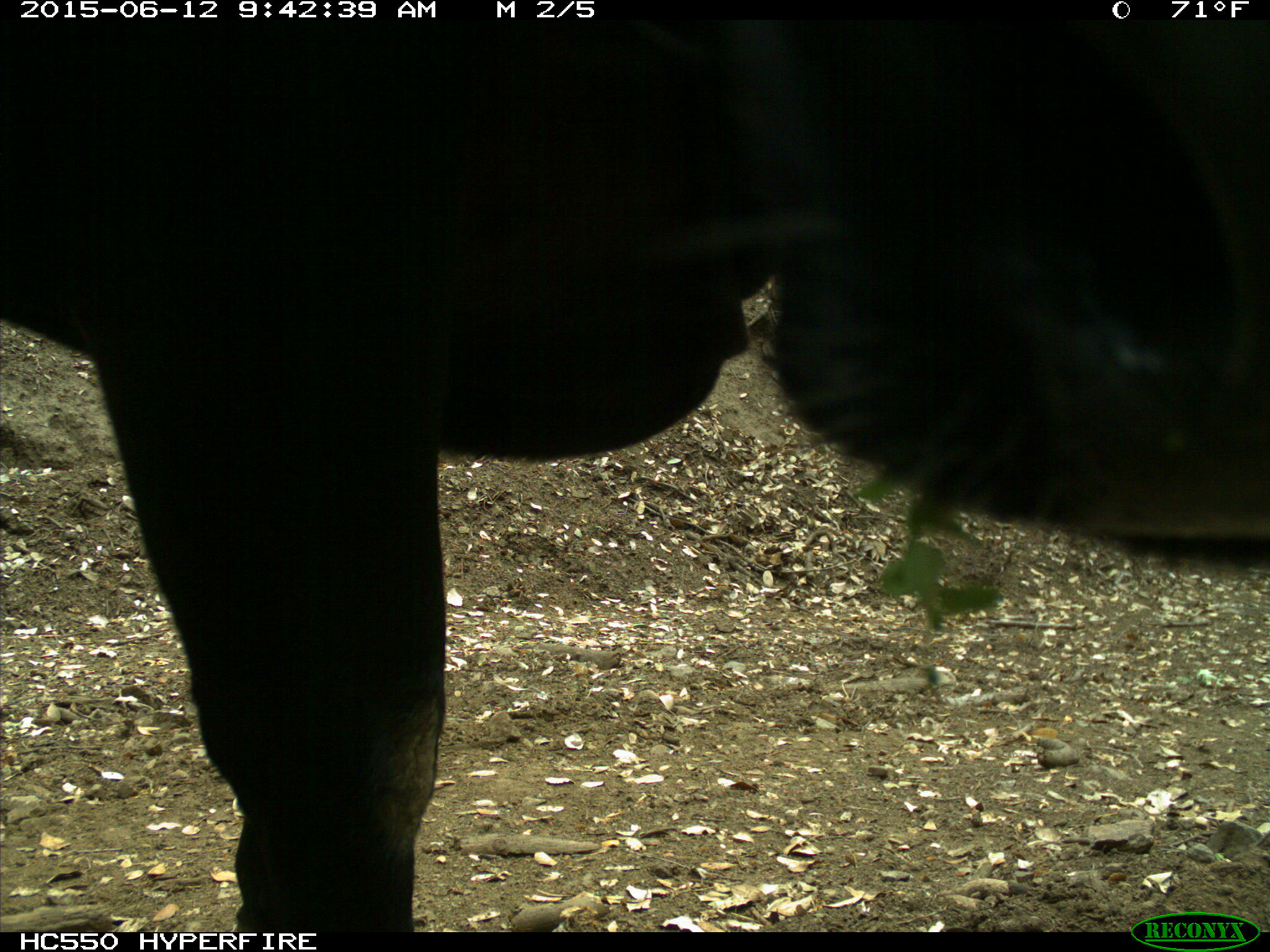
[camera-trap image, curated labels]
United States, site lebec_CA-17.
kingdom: Animalia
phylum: Chordata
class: Mammalia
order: Artiodactyla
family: Bovidae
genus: Bos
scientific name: Bos taurus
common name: domestic cow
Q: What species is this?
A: Bos taurus (domestic cow).